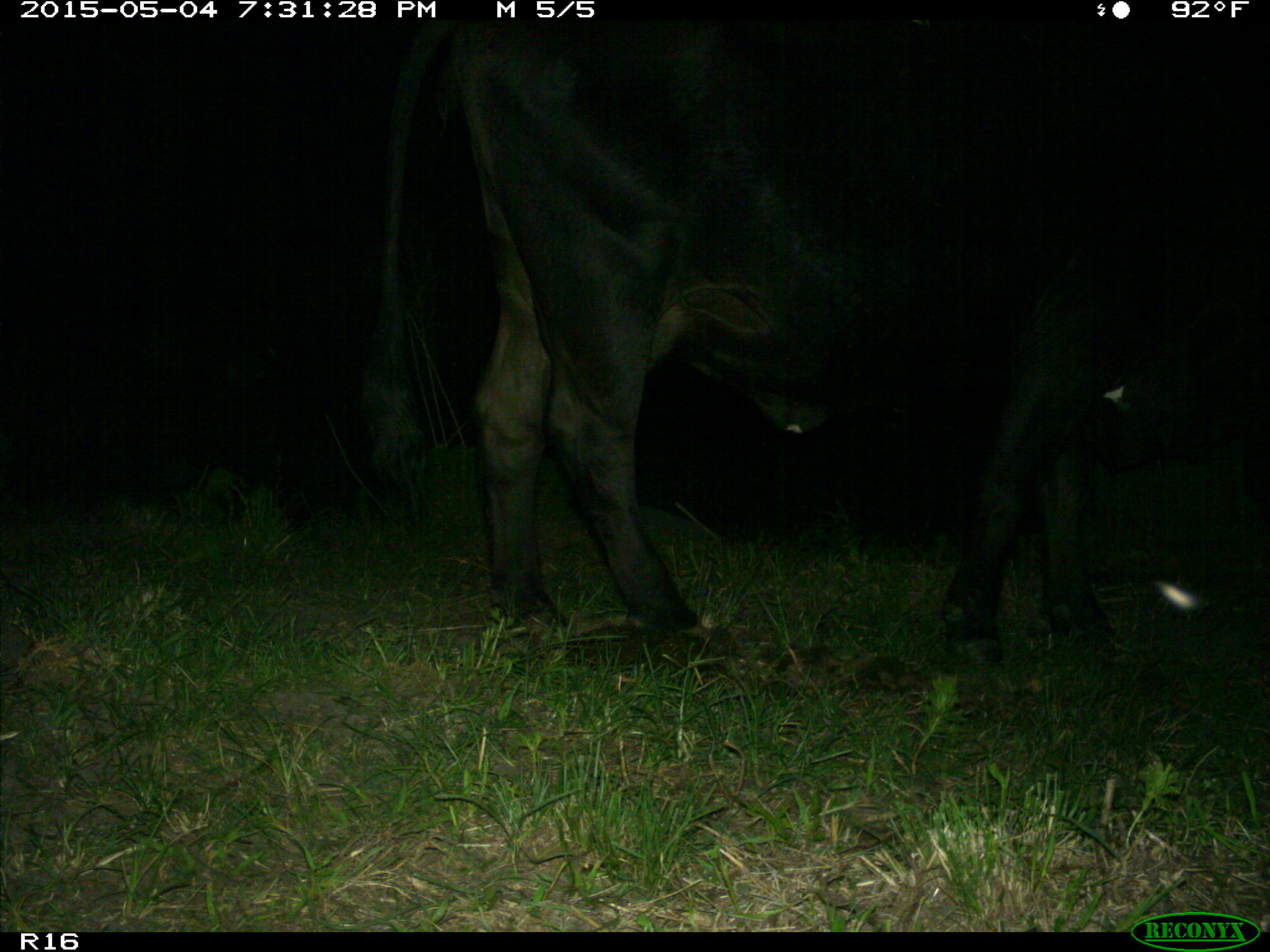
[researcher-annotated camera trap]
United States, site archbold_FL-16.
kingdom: Animalia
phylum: Chordata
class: Mammalia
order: Artiodactyla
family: Bovidae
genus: Bos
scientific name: Bos taurus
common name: domestic cow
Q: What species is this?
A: Bos taurus (domestic cow).